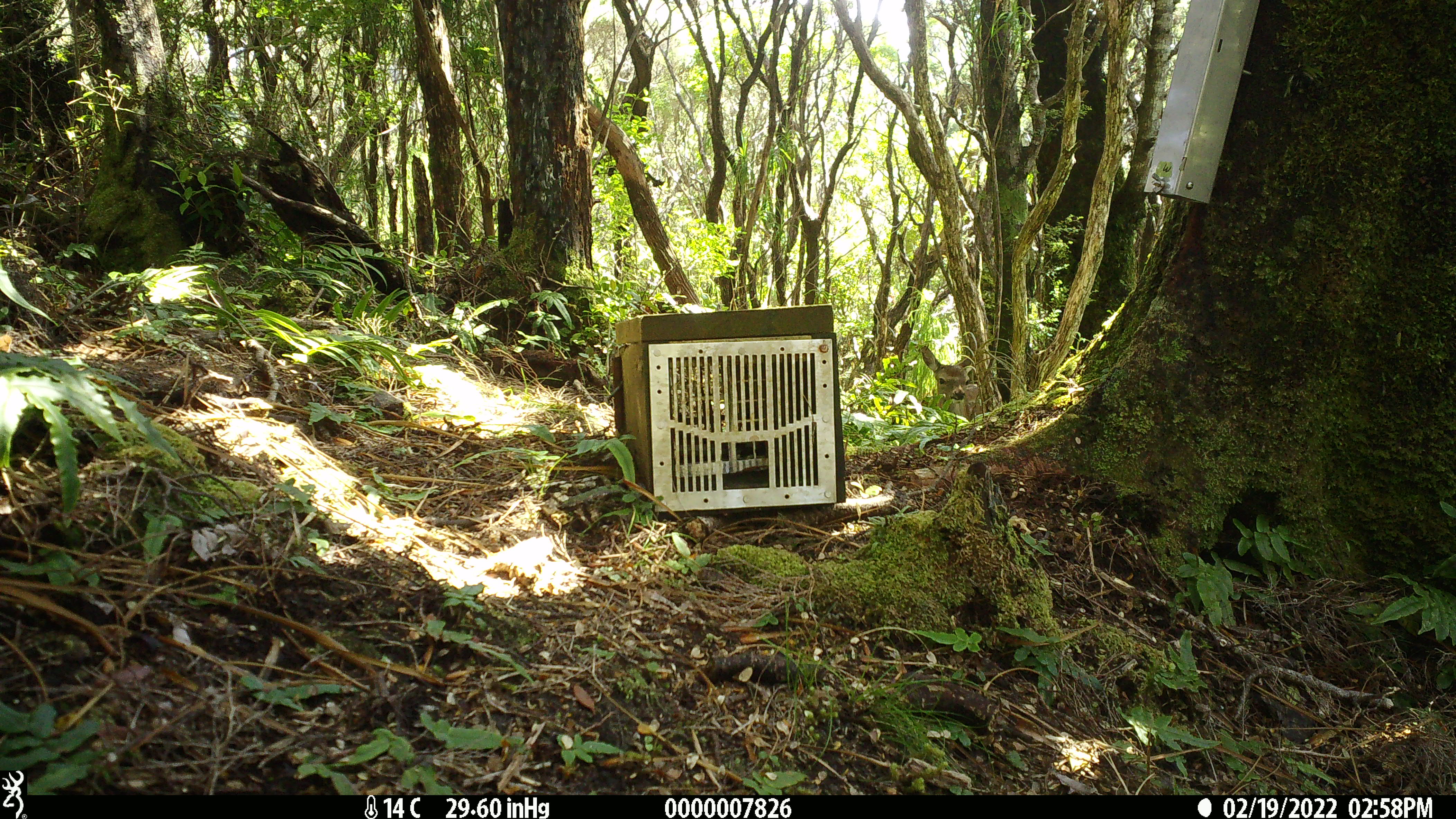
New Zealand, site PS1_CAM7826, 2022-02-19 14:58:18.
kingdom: Animalia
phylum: Chordata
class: Mammalia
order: Artiodactyla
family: Cervidae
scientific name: Cervidae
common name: deer